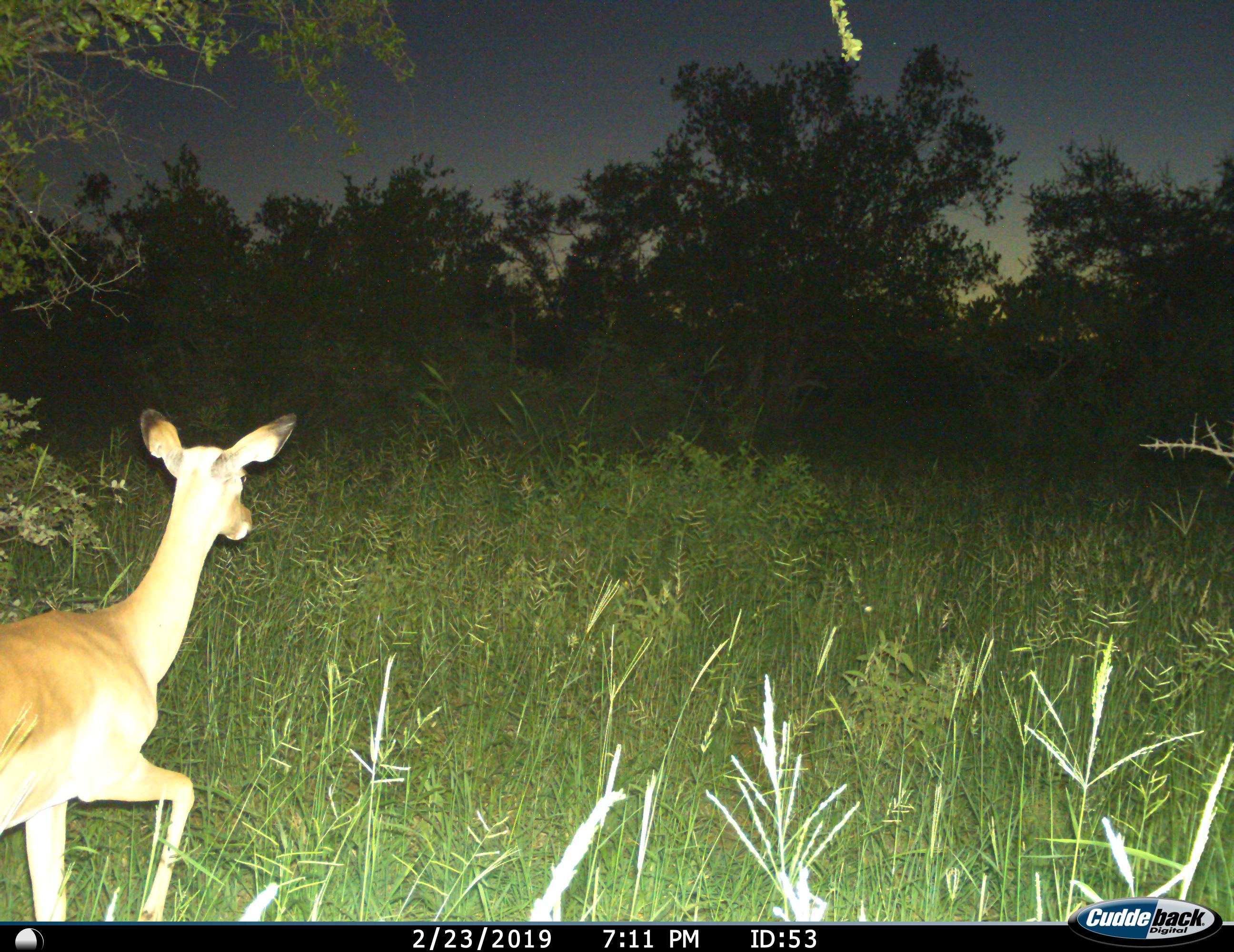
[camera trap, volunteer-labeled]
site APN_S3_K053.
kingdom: Animalia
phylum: Chordata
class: Mammalia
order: Artiodactyla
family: Bovidae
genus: Aepyceros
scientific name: Aepyceros melampus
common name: impala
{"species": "impala (Aepyceros melampus)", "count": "1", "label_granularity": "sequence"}